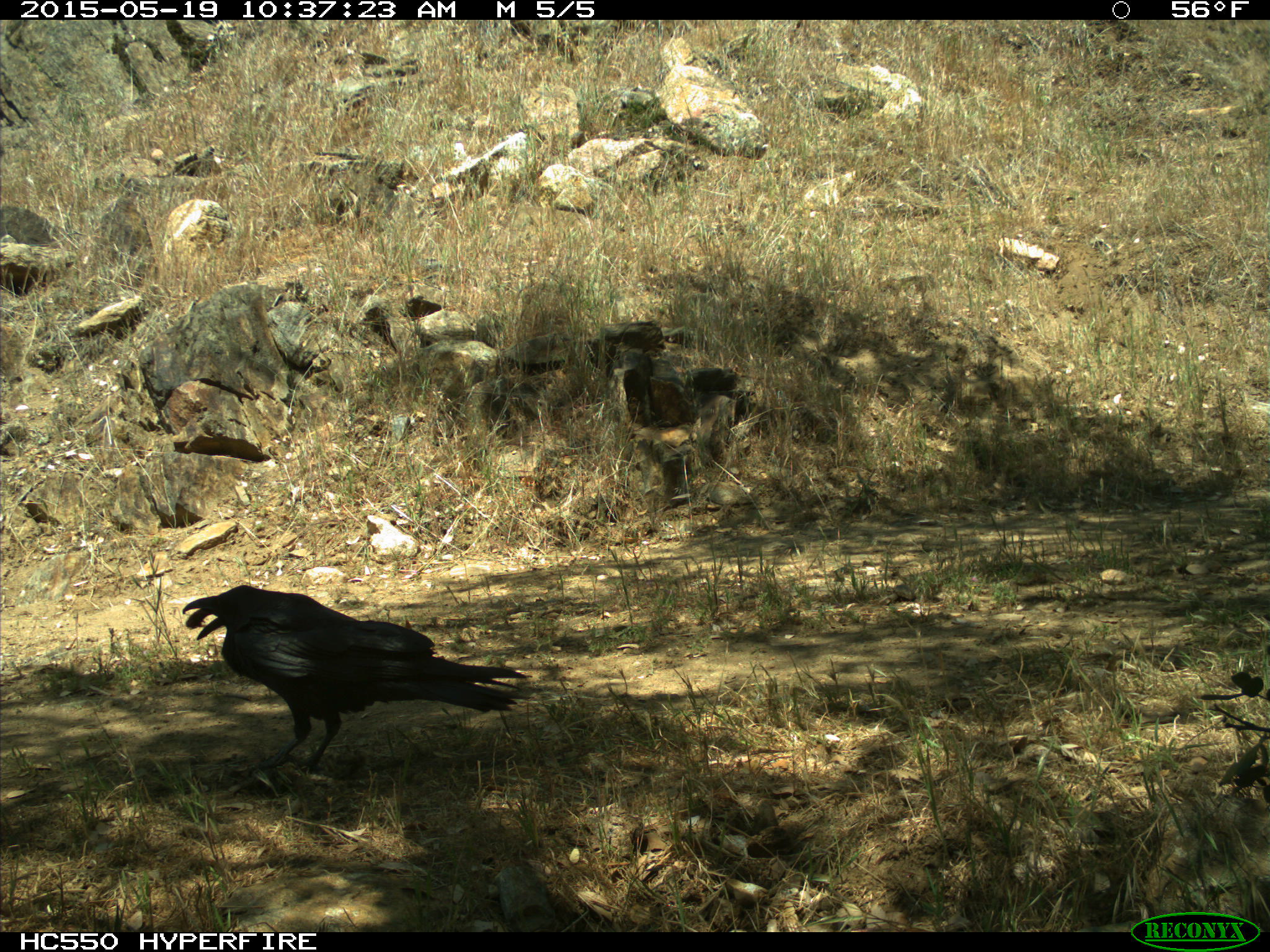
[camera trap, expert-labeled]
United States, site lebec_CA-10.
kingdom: Animalia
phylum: Chordata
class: Aves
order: Passeriformes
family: Corvidae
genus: Corvus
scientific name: Corvus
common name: crows and ravens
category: unidentified corvus